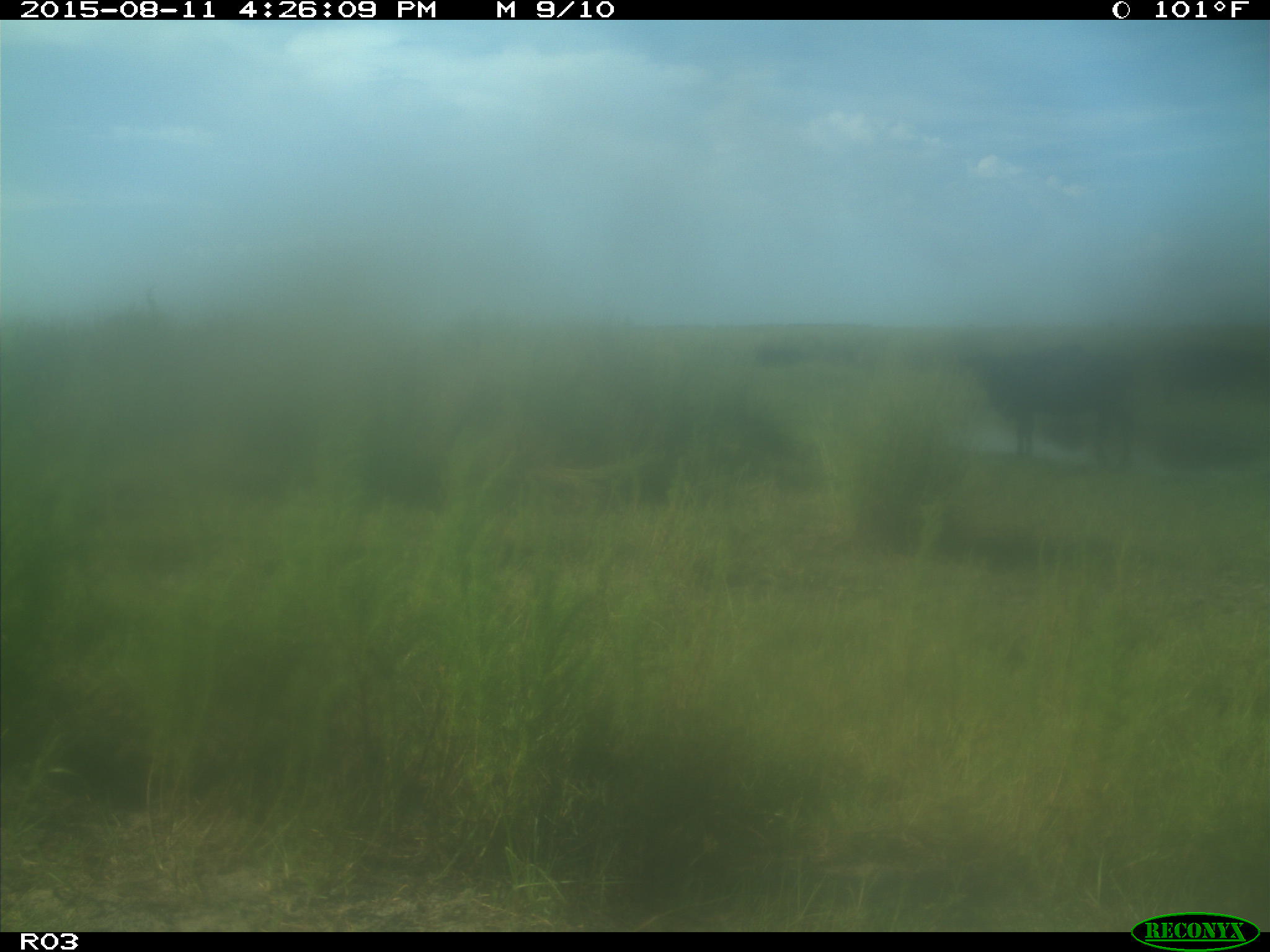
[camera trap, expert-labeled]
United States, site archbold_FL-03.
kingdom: Animalia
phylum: Chordata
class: Mammalia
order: Artiodactyla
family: Bovidae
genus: Bos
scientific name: Bos taurus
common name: domestic cow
Bos taurus (domestic cow).